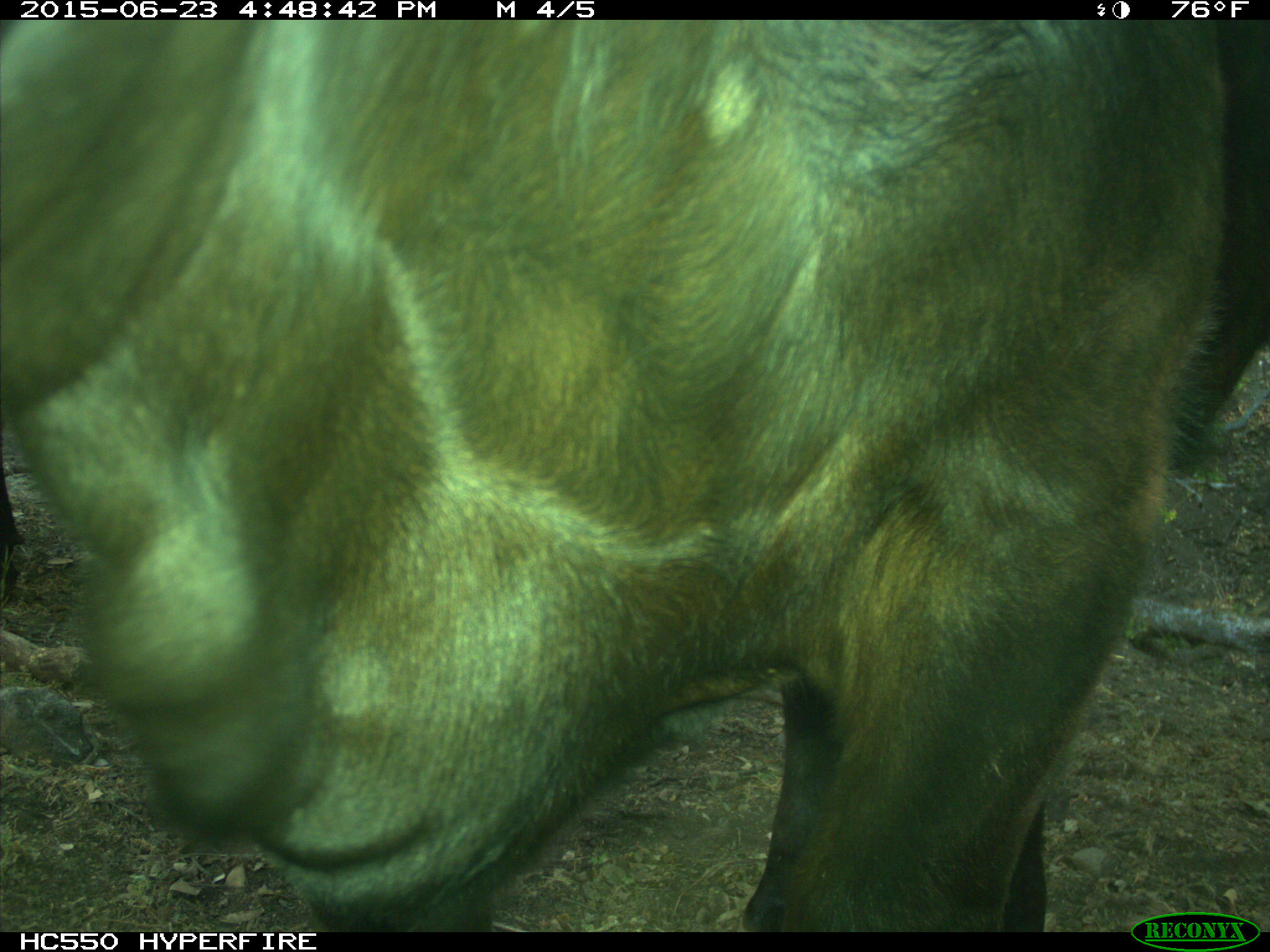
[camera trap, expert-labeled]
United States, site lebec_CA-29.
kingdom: Animalia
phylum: Chordata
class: Mammalia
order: Artiodactyla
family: Bovidae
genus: Bos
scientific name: Bos taurus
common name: domestic cow